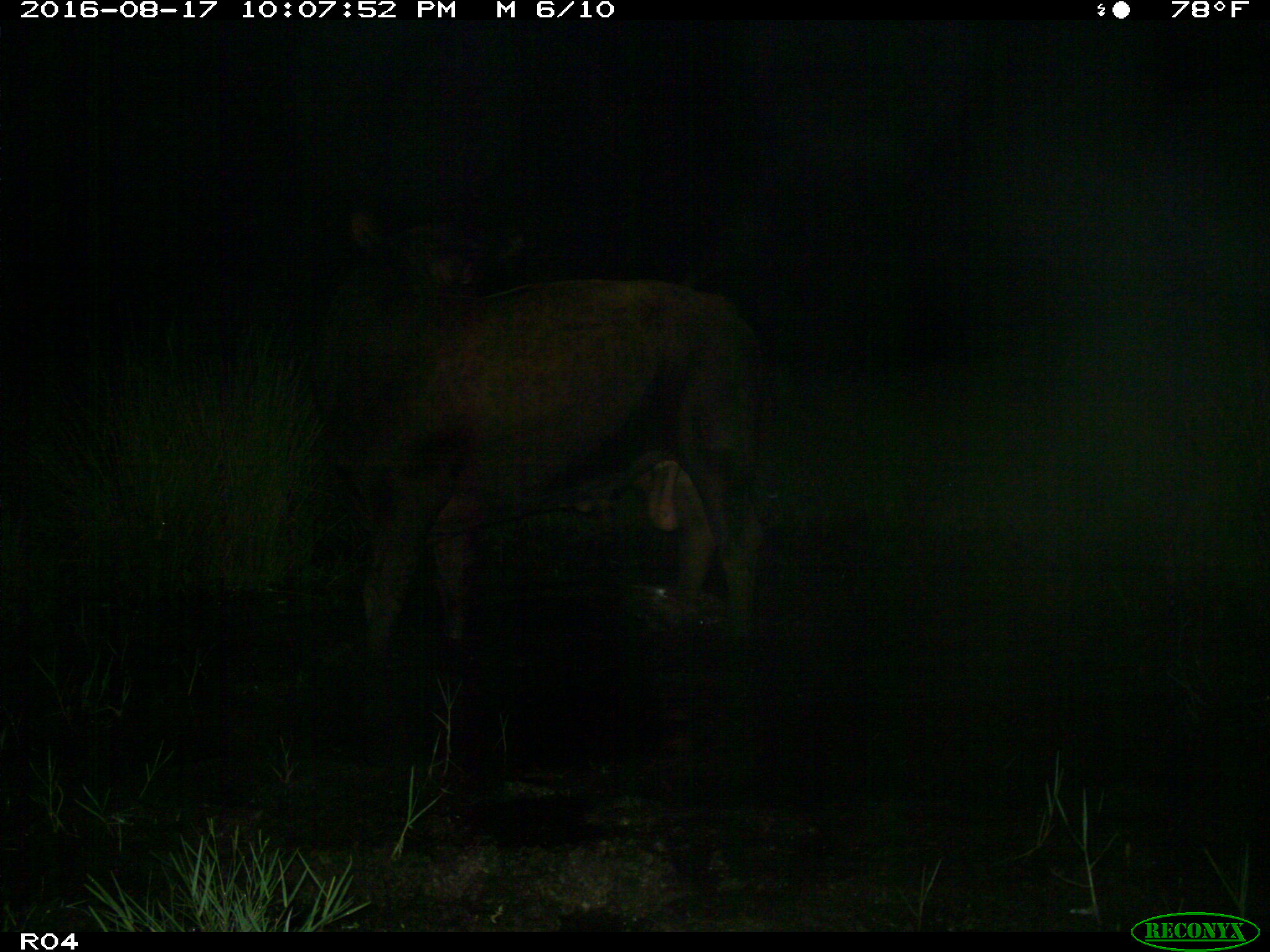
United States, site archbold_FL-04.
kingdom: Animalia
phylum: Chordata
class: Mammalia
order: Artiodactyla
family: Bovidae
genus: Bos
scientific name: Bos taurus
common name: domestic cow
Bos taurus (domestic cow).